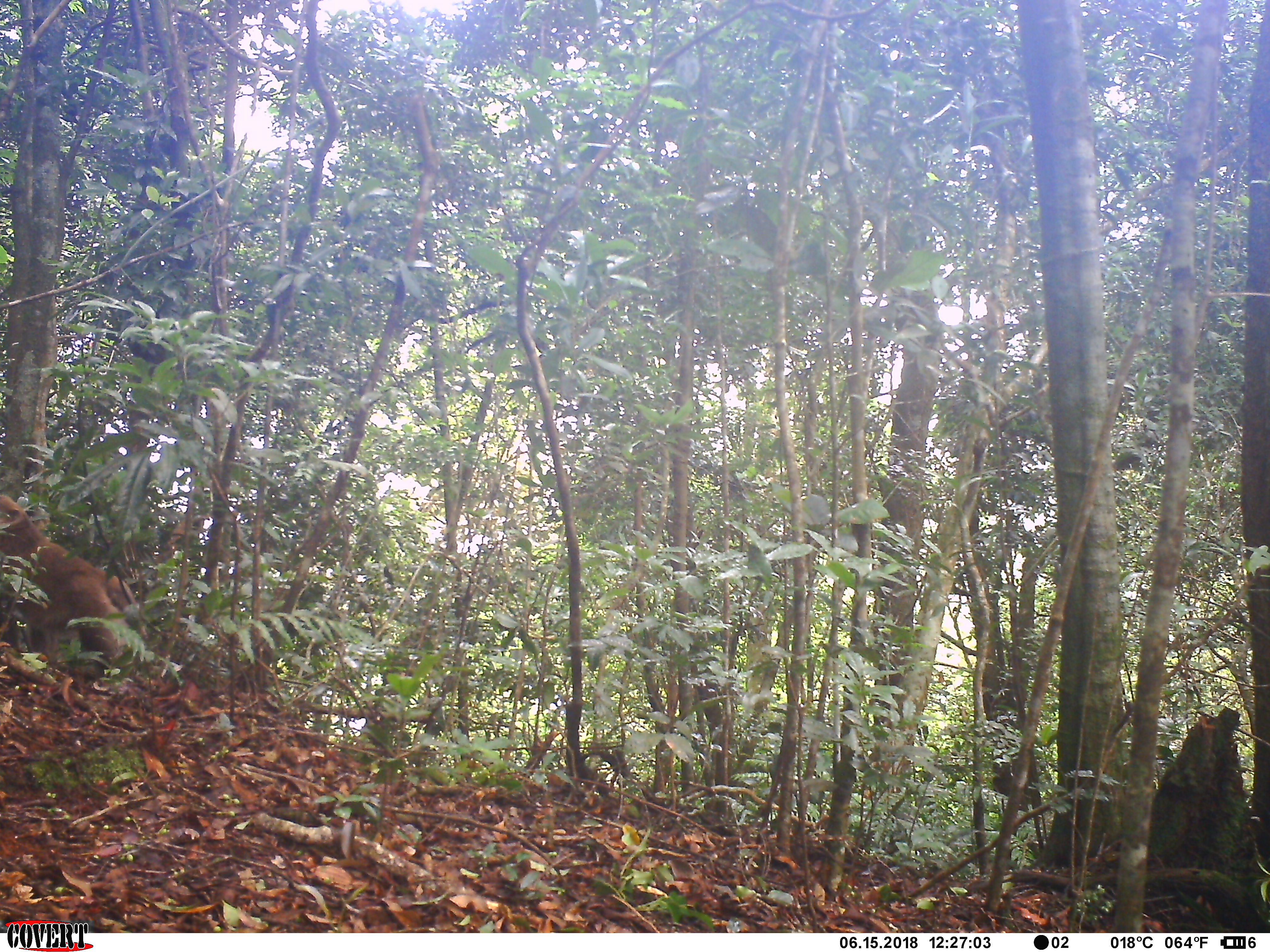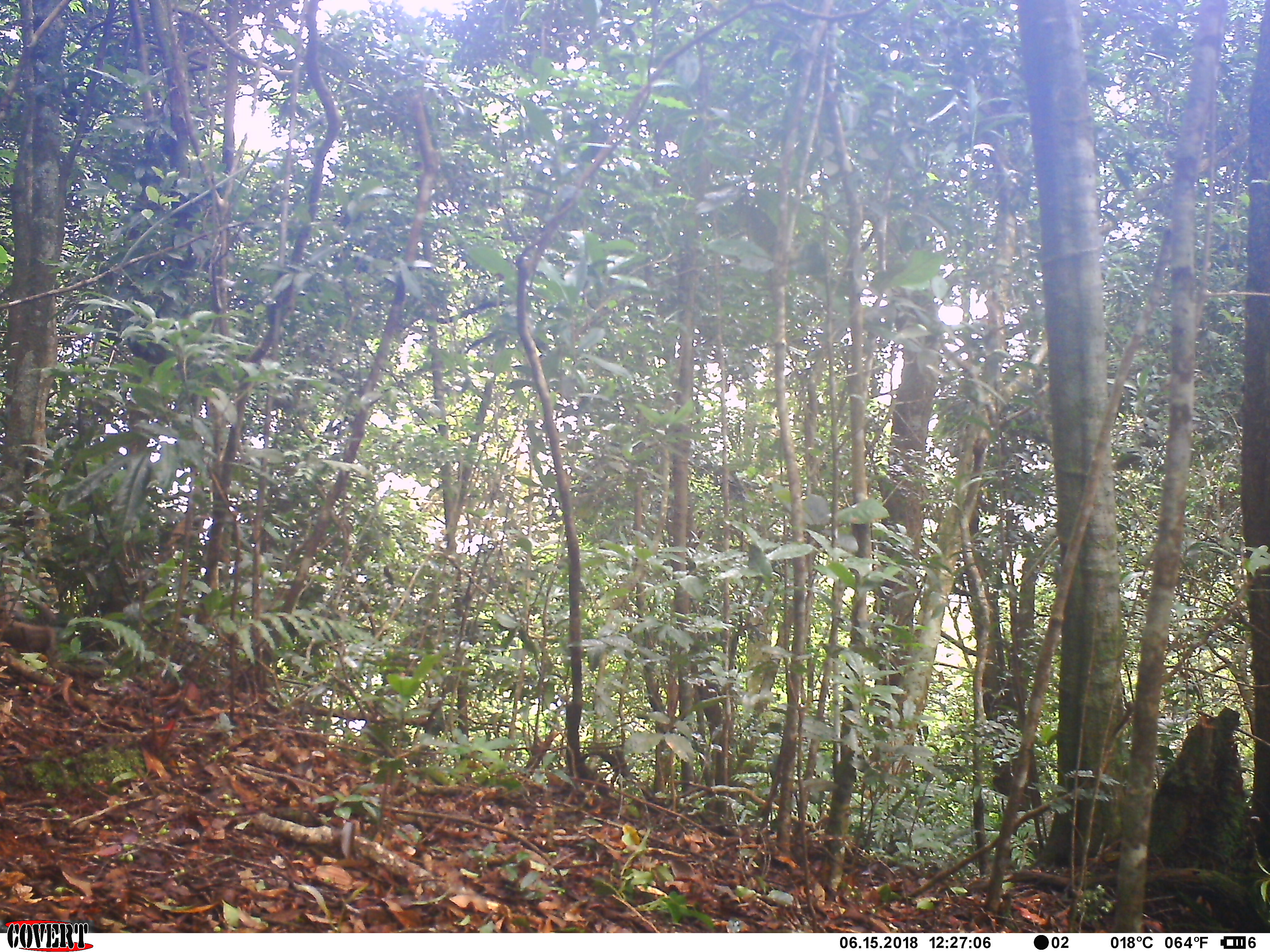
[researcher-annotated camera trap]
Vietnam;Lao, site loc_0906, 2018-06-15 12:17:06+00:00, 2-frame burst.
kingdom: Animalia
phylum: Chordata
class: Mammalia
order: Primates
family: Cercopithecidae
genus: Macaca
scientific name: Macaca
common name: macaque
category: macaque not stump tailed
Macaque not stump tailed (macaque) (Macaca). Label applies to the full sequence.